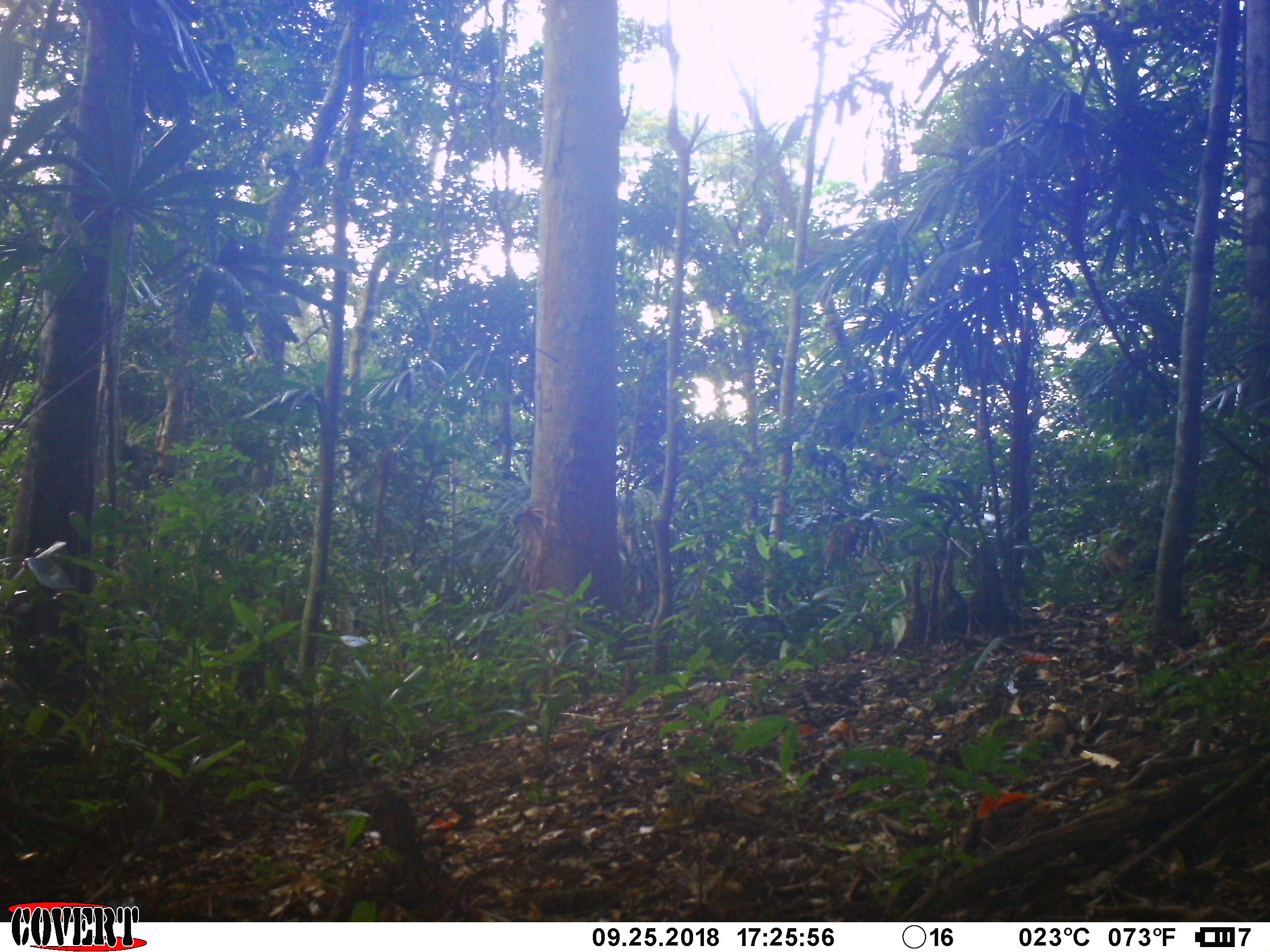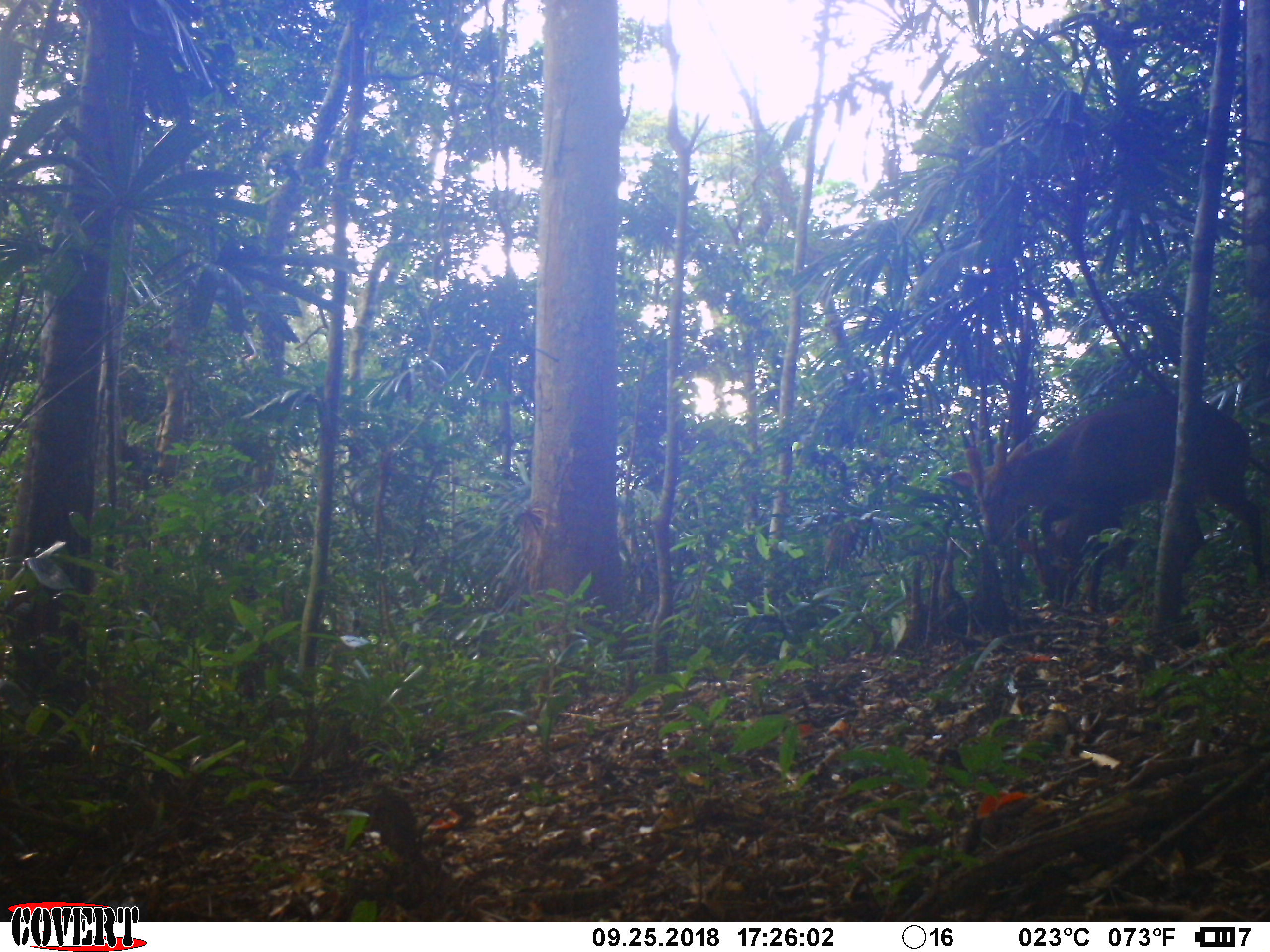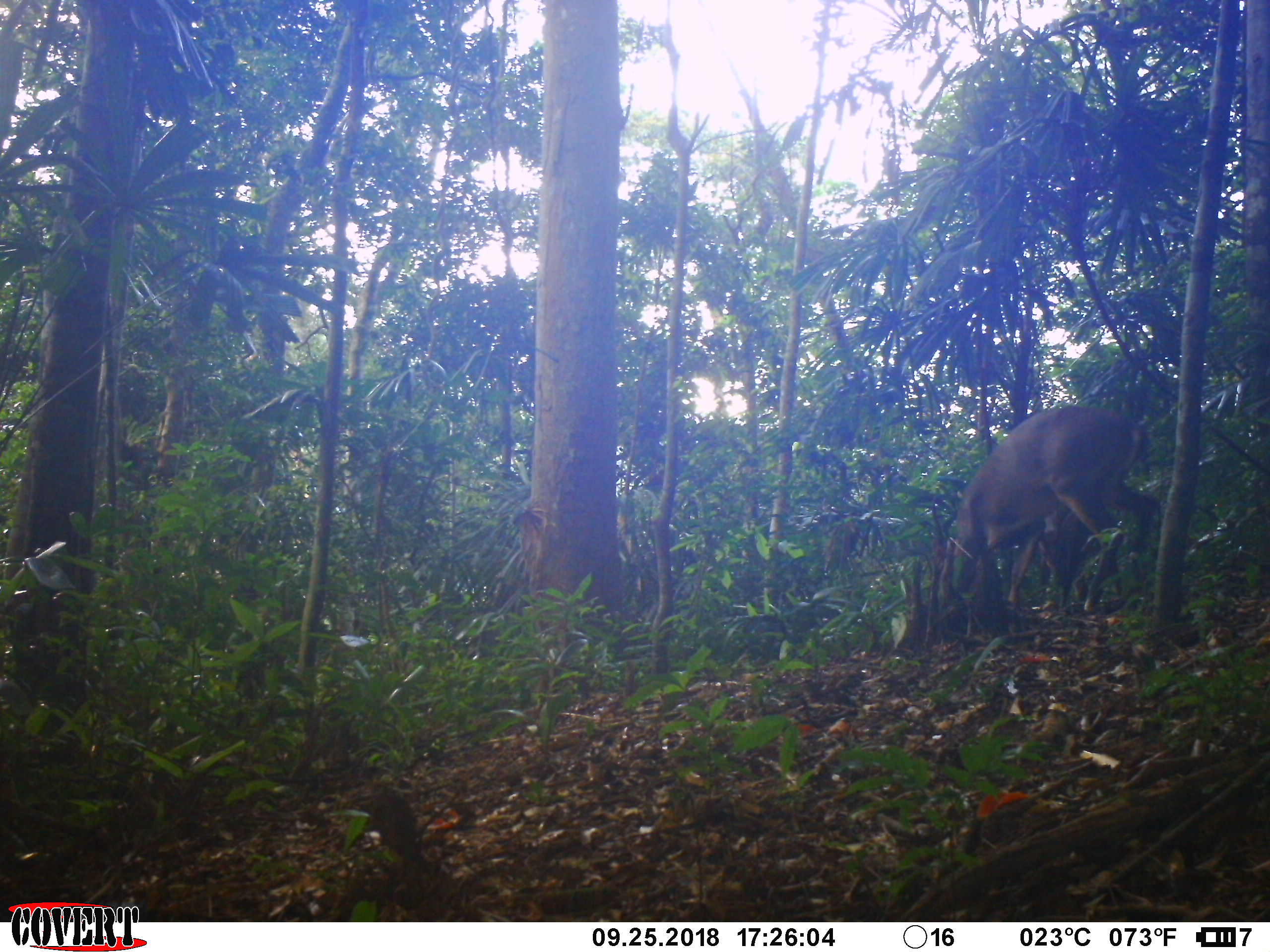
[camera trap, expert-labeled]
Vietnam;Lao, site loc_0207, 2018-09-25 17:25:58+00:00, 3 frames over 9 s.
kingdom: Animalia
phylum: Chordata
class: Mammalia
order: Artiodactyla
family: Cervidae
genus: Muntiacus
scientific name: Muntiacus vuquangensis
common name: large-antlered muntjac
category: large antlered muntjac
Large antlered muntjac (large-antlered muntjac) (Muntiacus vuquangensis). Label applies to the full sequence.